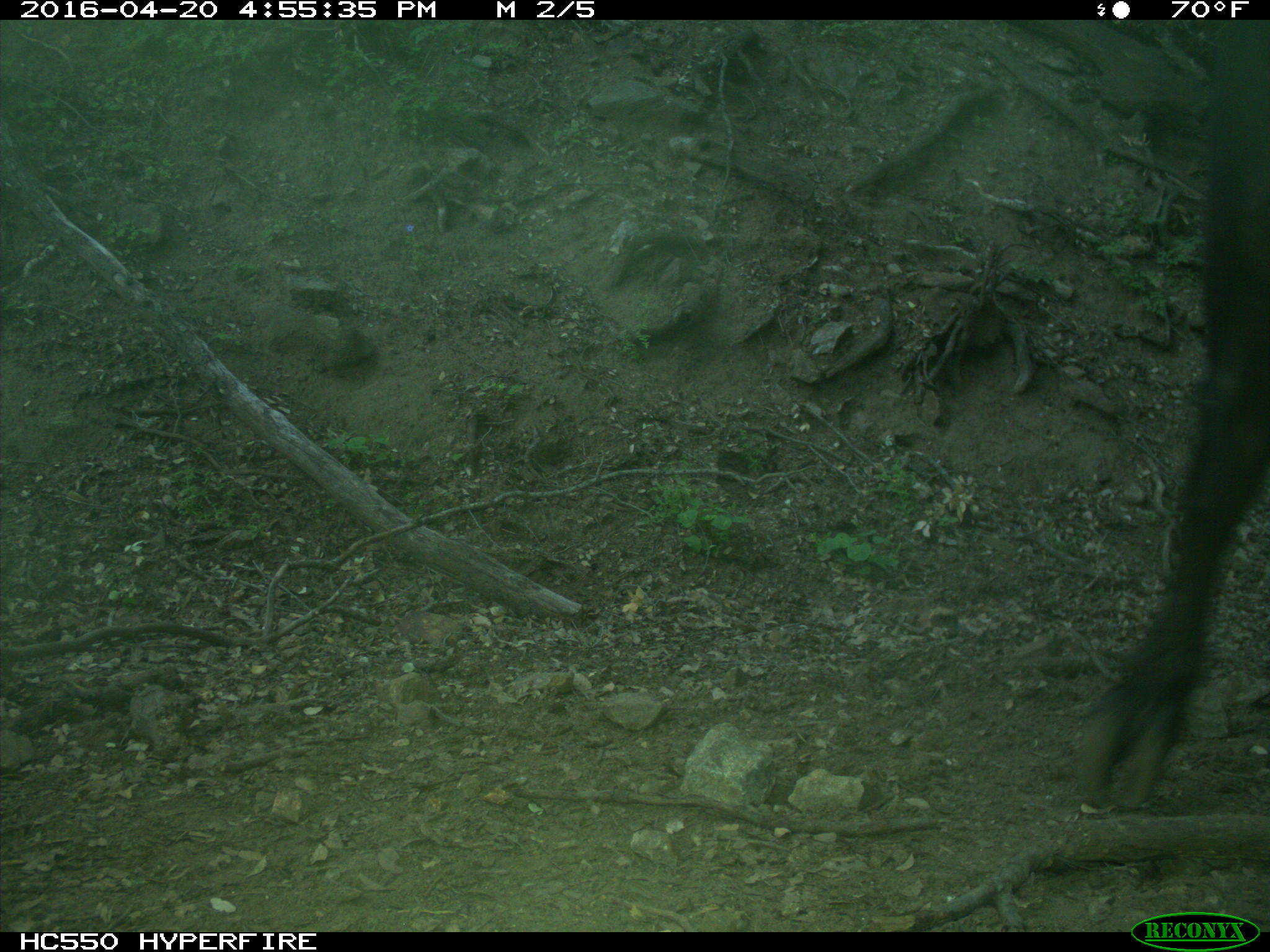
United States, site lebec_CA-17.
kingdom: Animalia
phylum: Chordata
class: Mammalia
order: Artiodactyla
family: Bovidae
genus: Bos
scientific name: Bos taurus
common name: domestic cow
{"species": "Bos taurus (domestic cow)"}